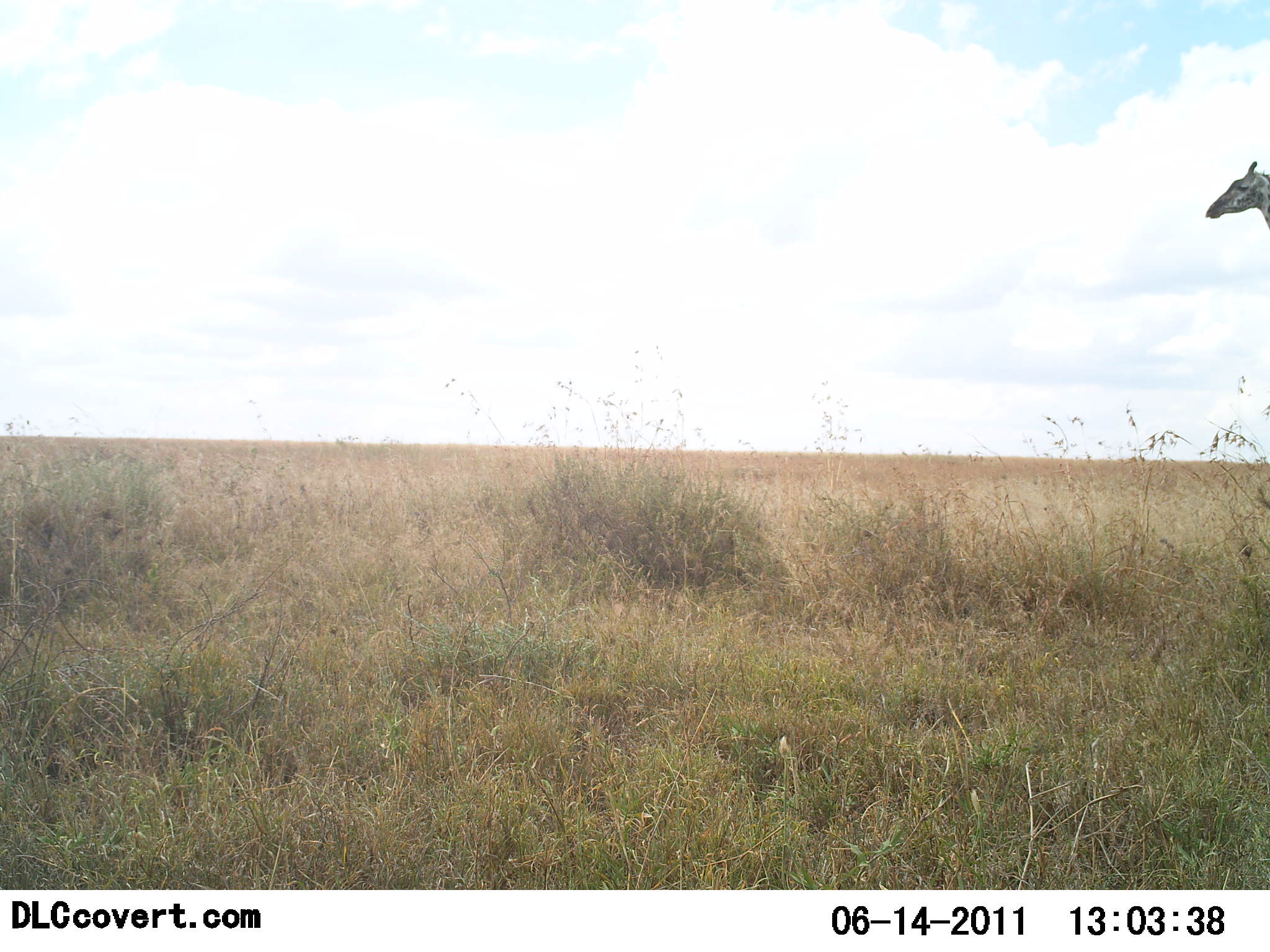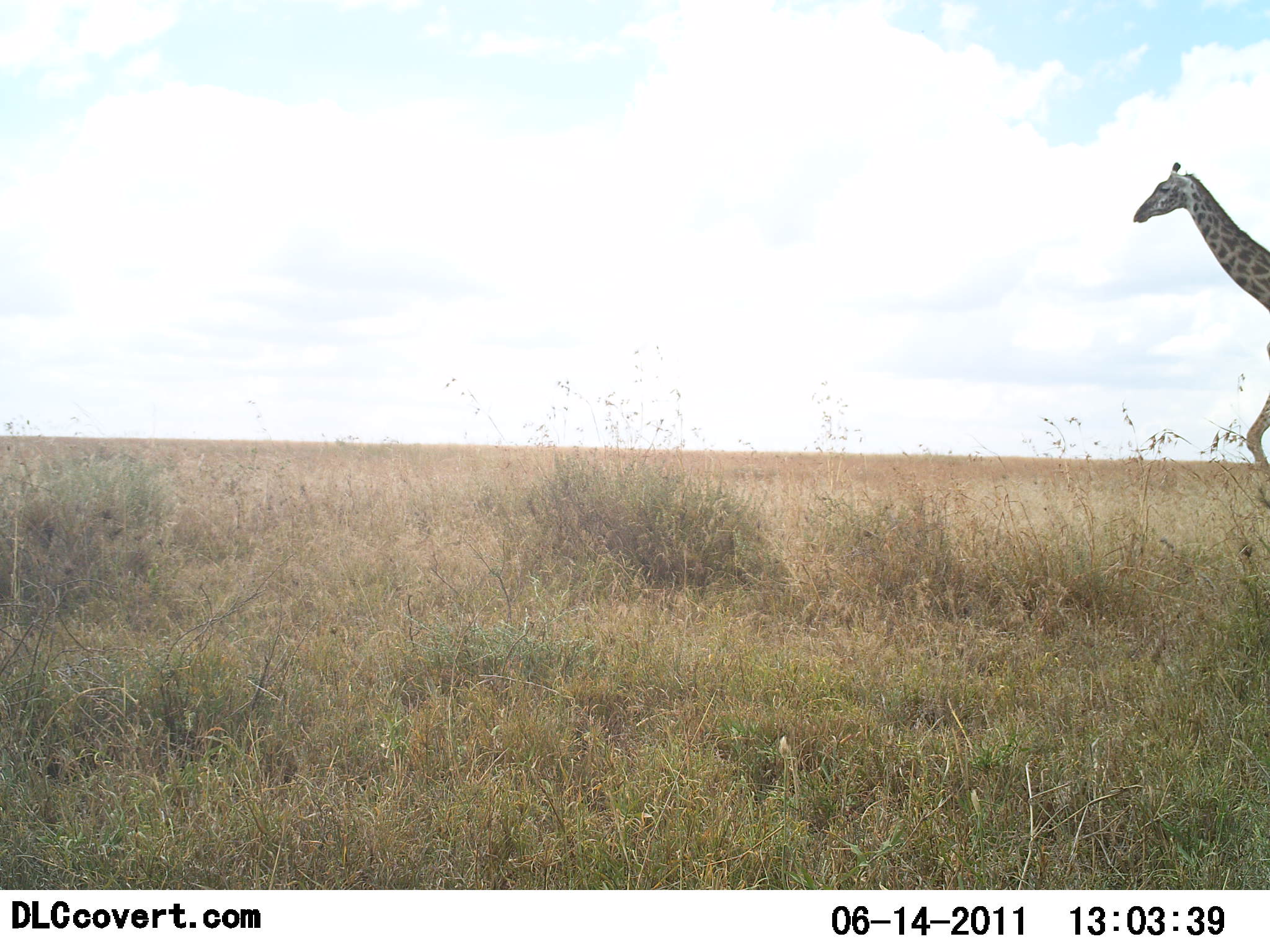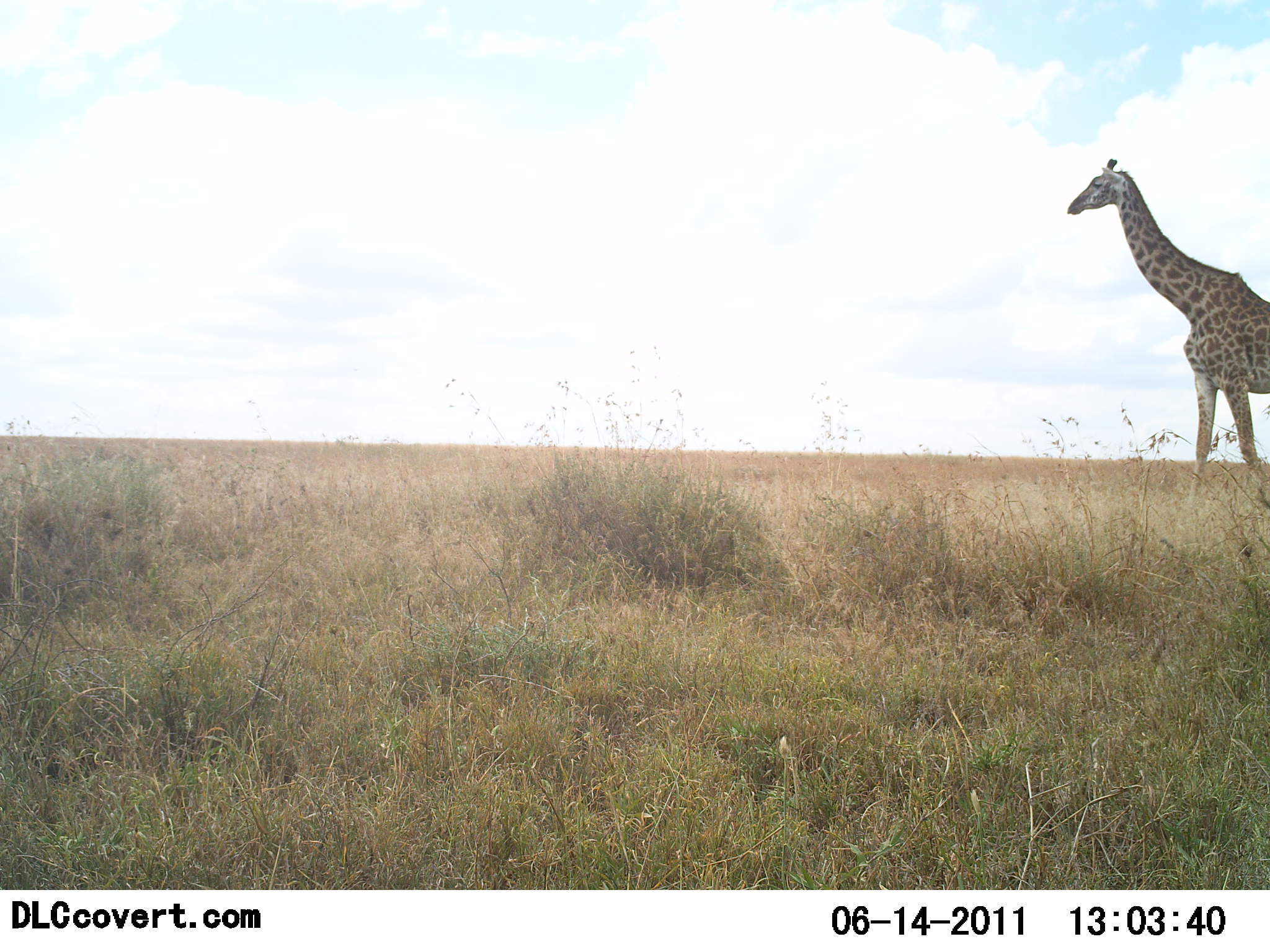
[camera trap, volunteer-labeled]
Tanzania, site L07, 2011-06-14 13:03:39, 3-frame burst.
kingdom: Animalia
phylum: Chordata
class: Mammalia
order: Artiodactyla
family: Giraffidae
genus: Giraffa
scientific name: Giraffa camelopardalis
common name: giraffe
Giraffe (Giraffa camelopardalis), count 1. Behavior (volunteer vote fractions): standing 0%, resting 0%, moving 100%, interacting 0%. Young present (vote fraction): 0%. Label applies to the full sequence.